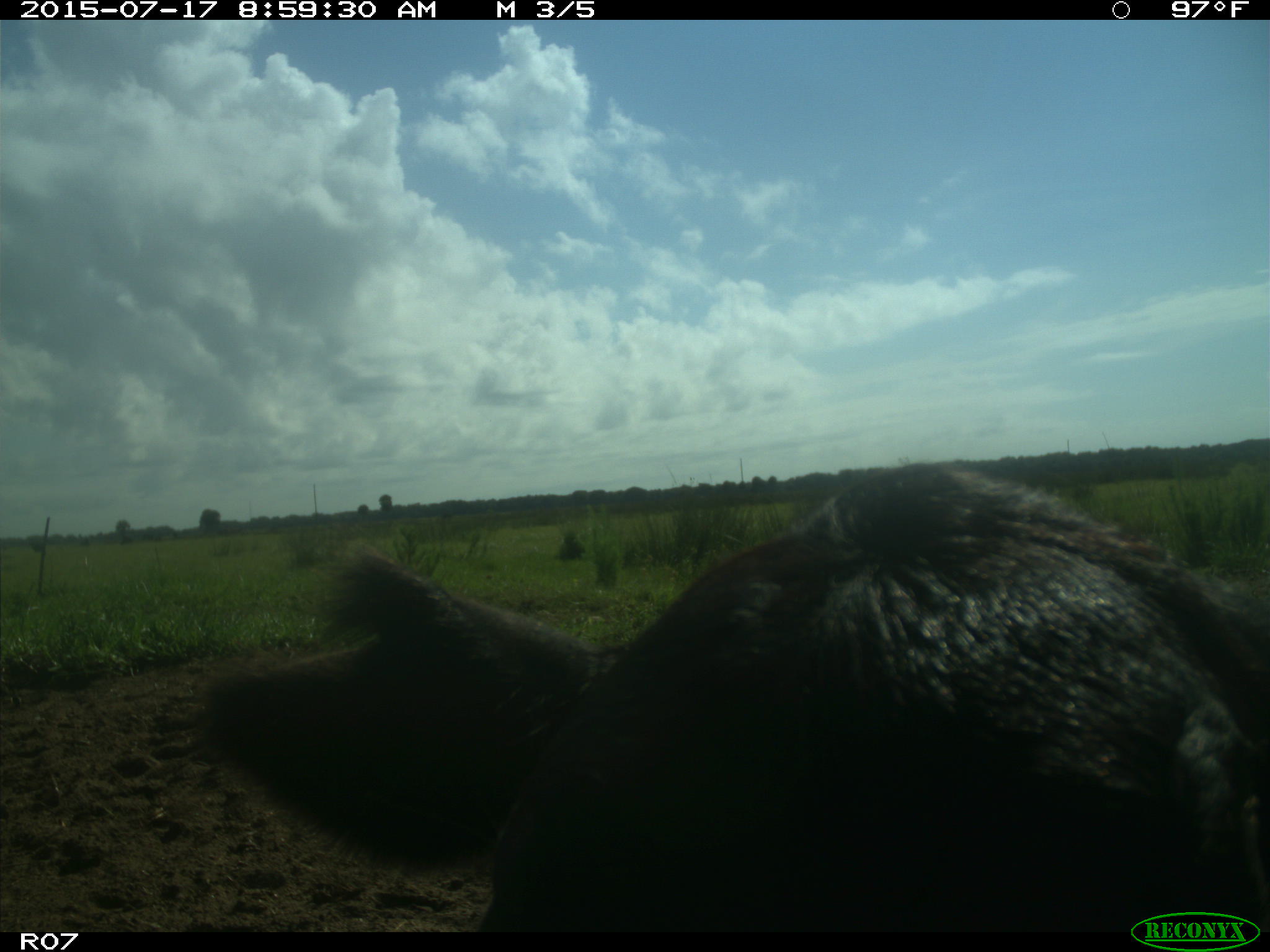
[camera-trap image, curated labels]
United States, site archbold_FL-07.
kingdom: Animalia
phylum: Chordata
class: Mammalia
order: Artiodactyla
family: Bovidae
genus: Bos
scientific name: Bos taurus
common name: domestic cow